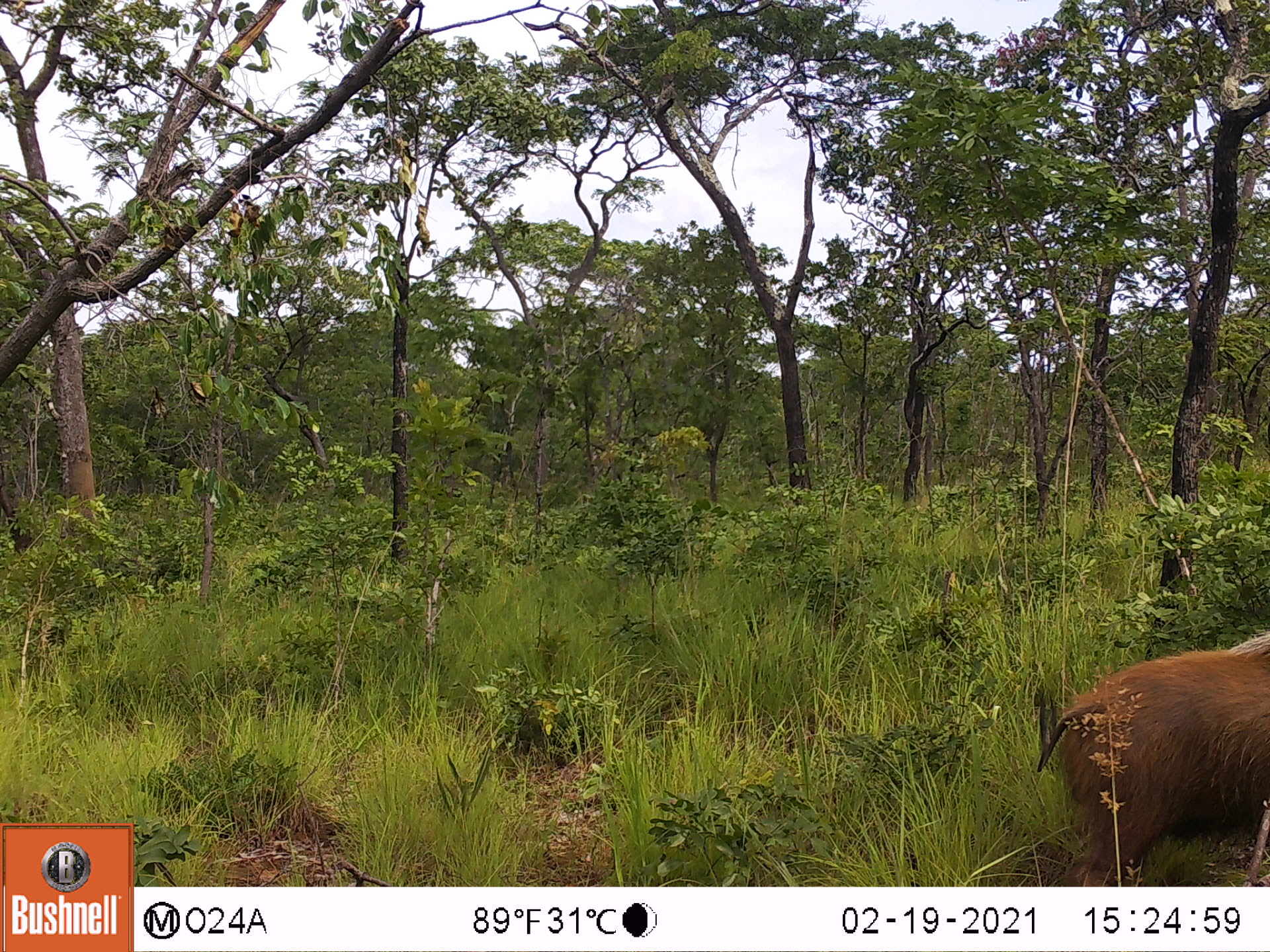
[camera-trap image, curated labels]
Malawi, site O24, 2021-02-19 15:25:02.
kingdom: Animalia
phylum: Chordata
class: Mammalia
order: Artiodactyla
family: Suidae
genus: Potamochoerus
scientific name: Potamochoerus larvatus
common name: bushpig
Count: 1.